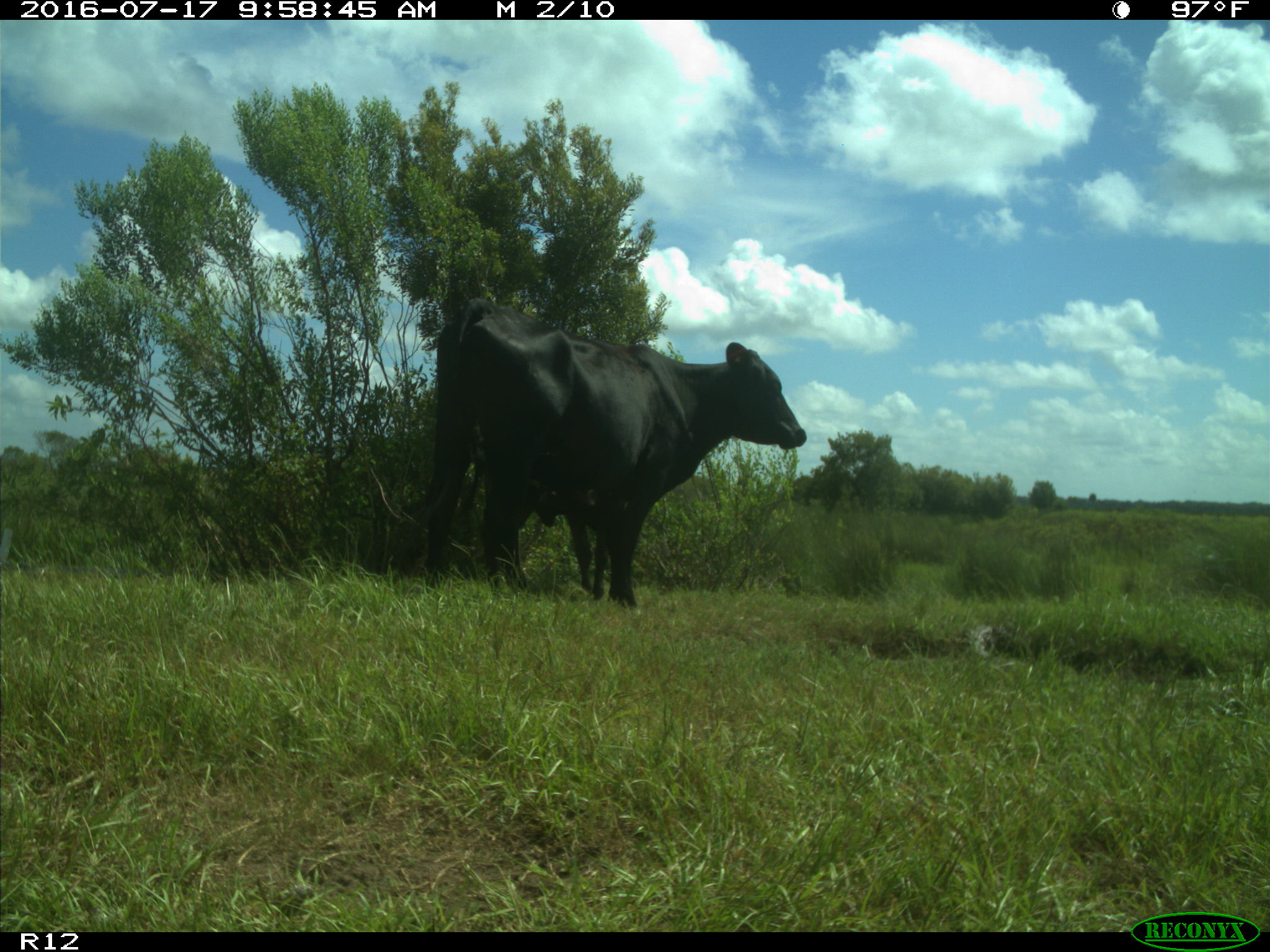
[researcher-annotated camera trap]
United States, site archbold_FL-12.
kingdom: Animalia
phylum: Chordata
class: Mammalia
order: Artiodactyla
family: Bovidae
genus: Bos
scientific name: Bos taurus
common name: domestic cow